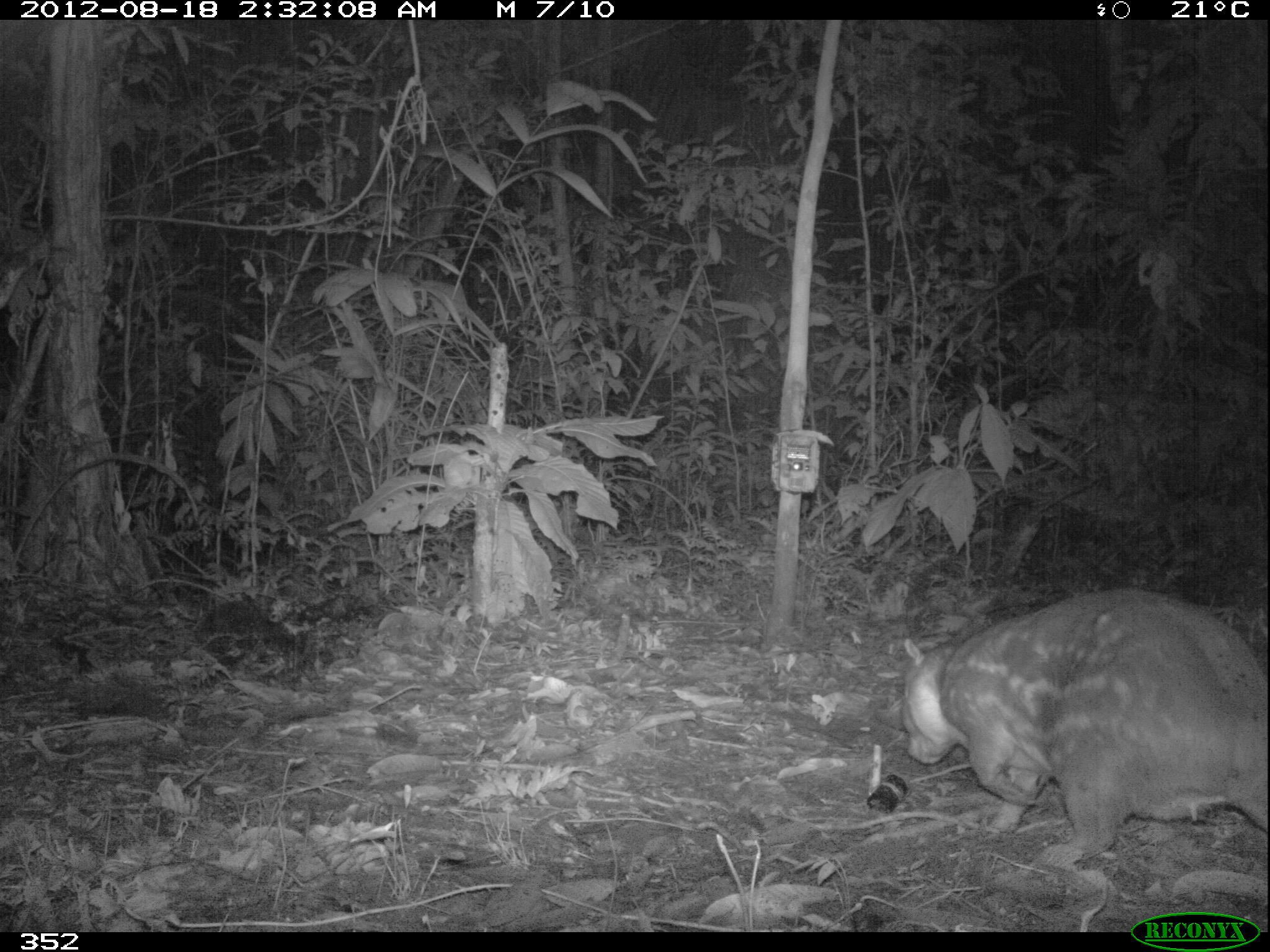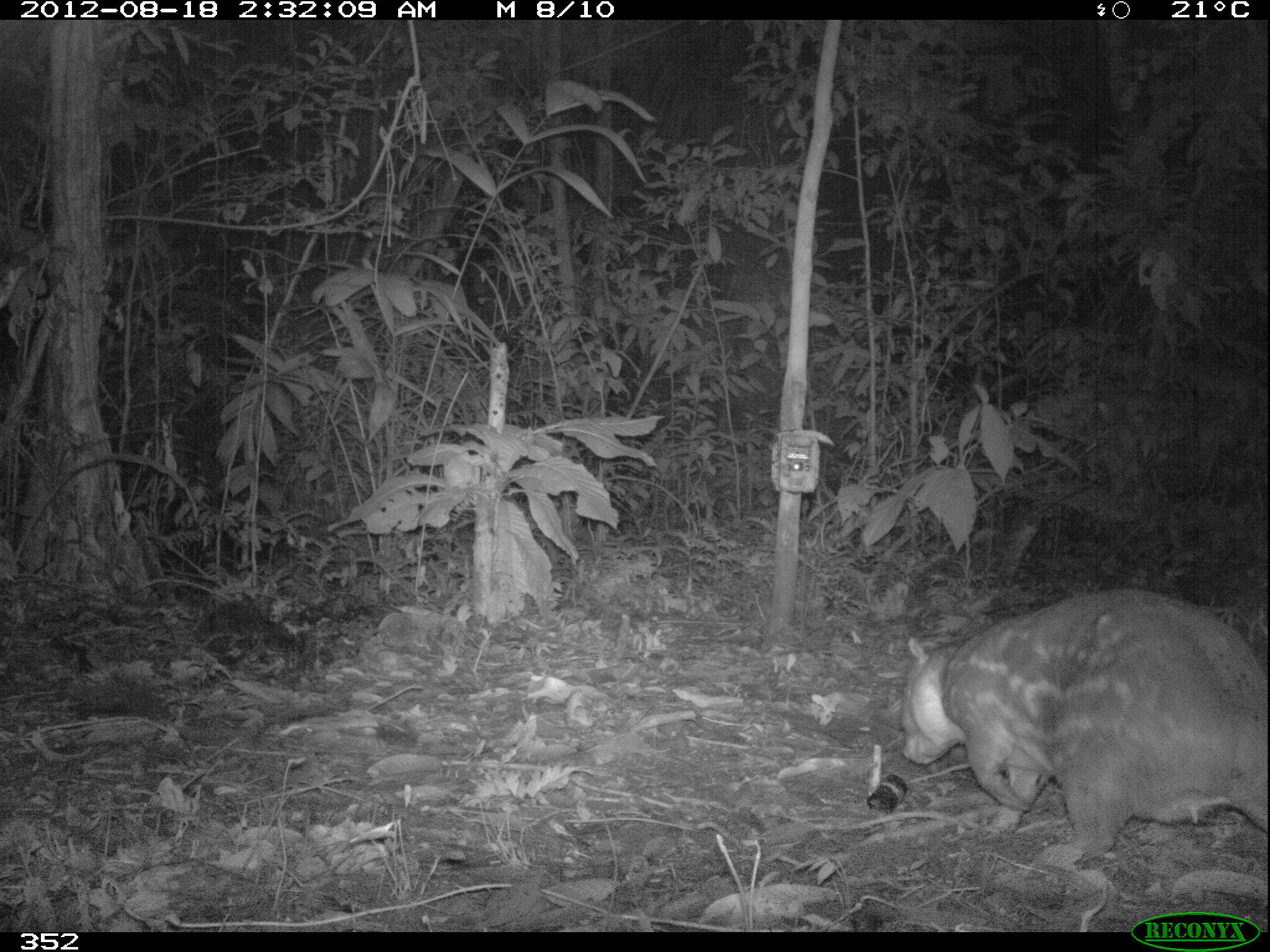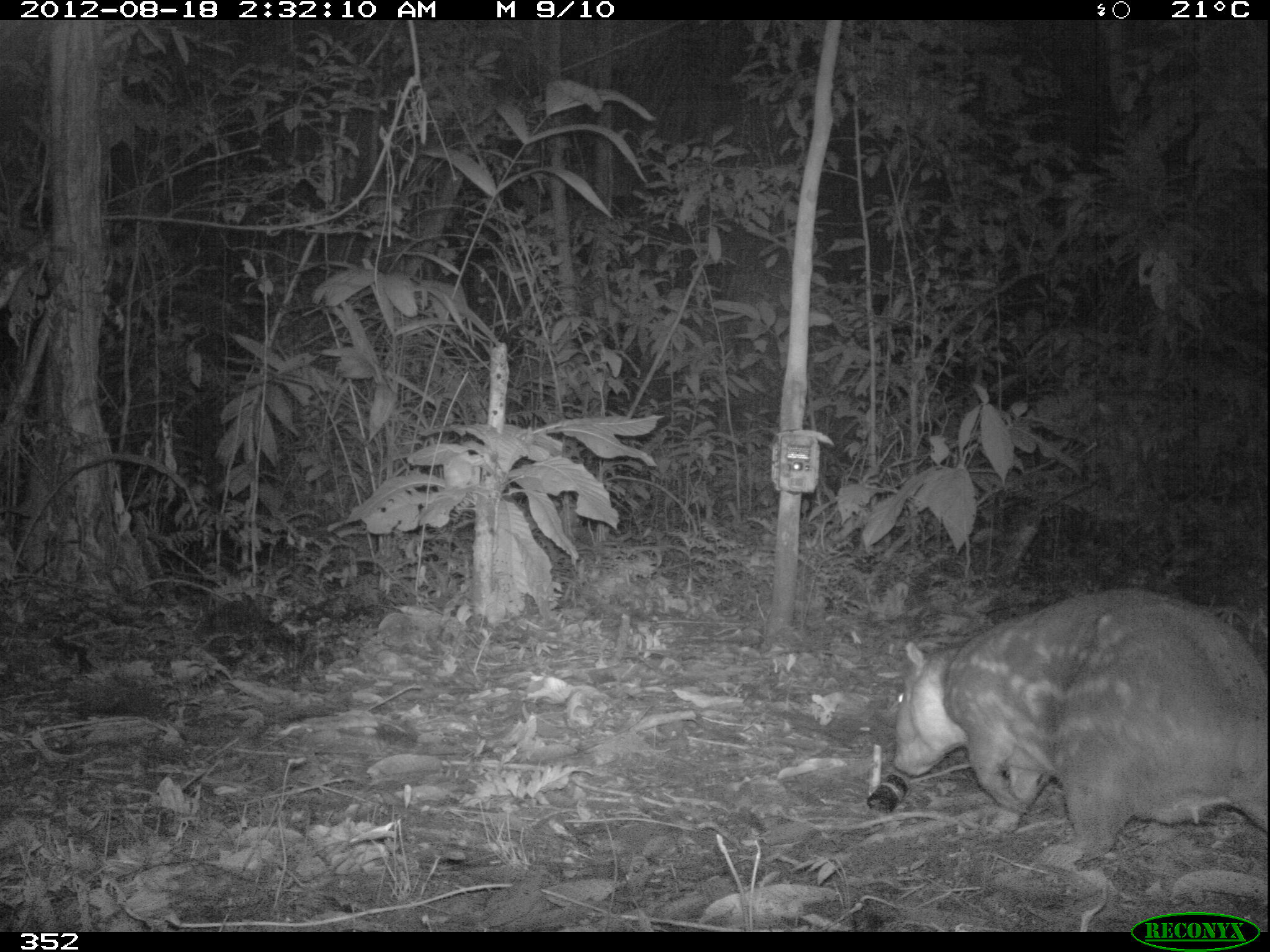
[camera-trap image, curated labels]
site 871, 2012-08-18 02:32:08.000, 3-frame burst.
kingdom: Animalia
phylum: Chordata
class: Mammalia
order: Rodentia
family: Cuniculidae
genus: Cuniculus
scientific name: Cuniculus paca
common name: spotted paca